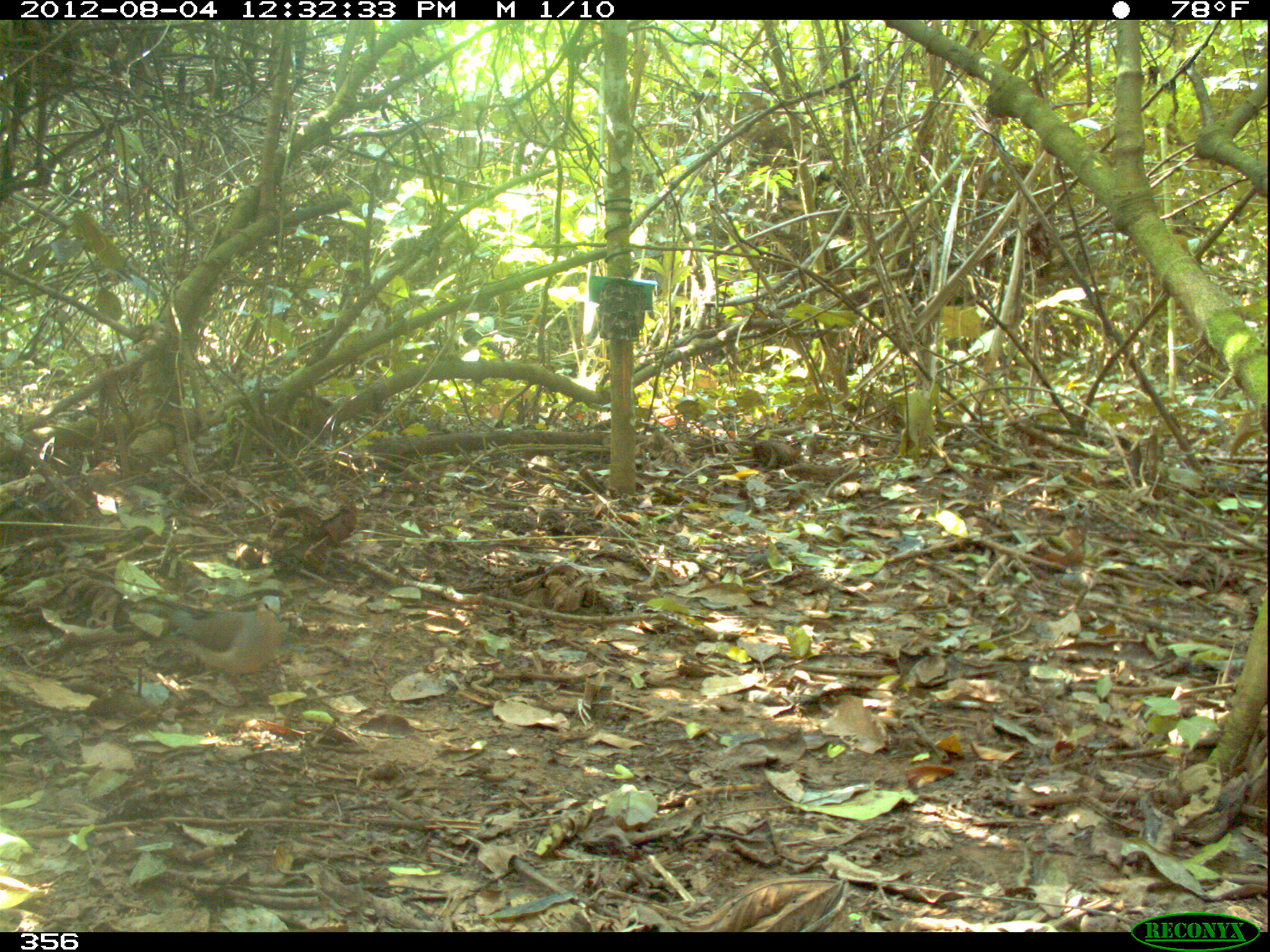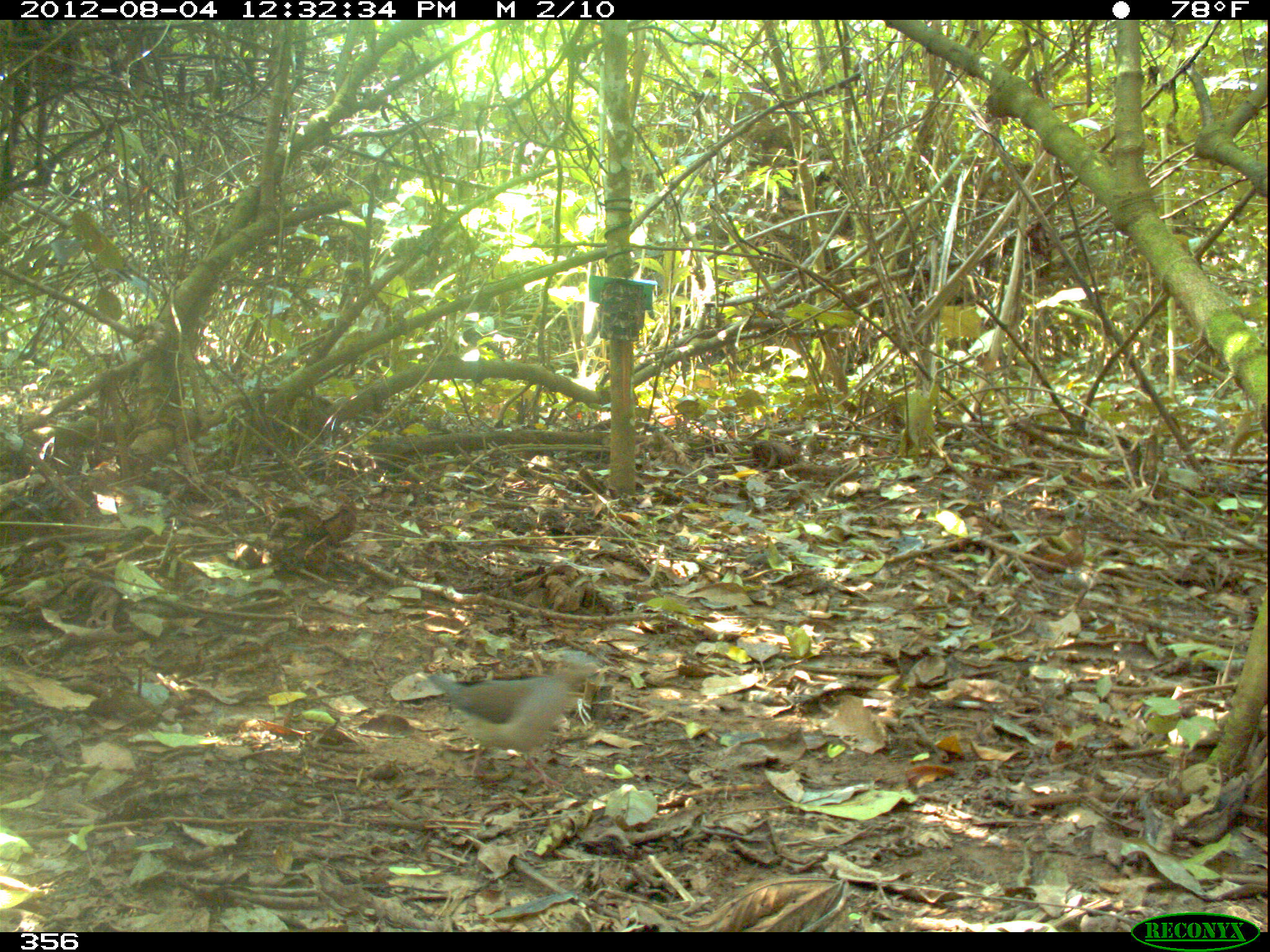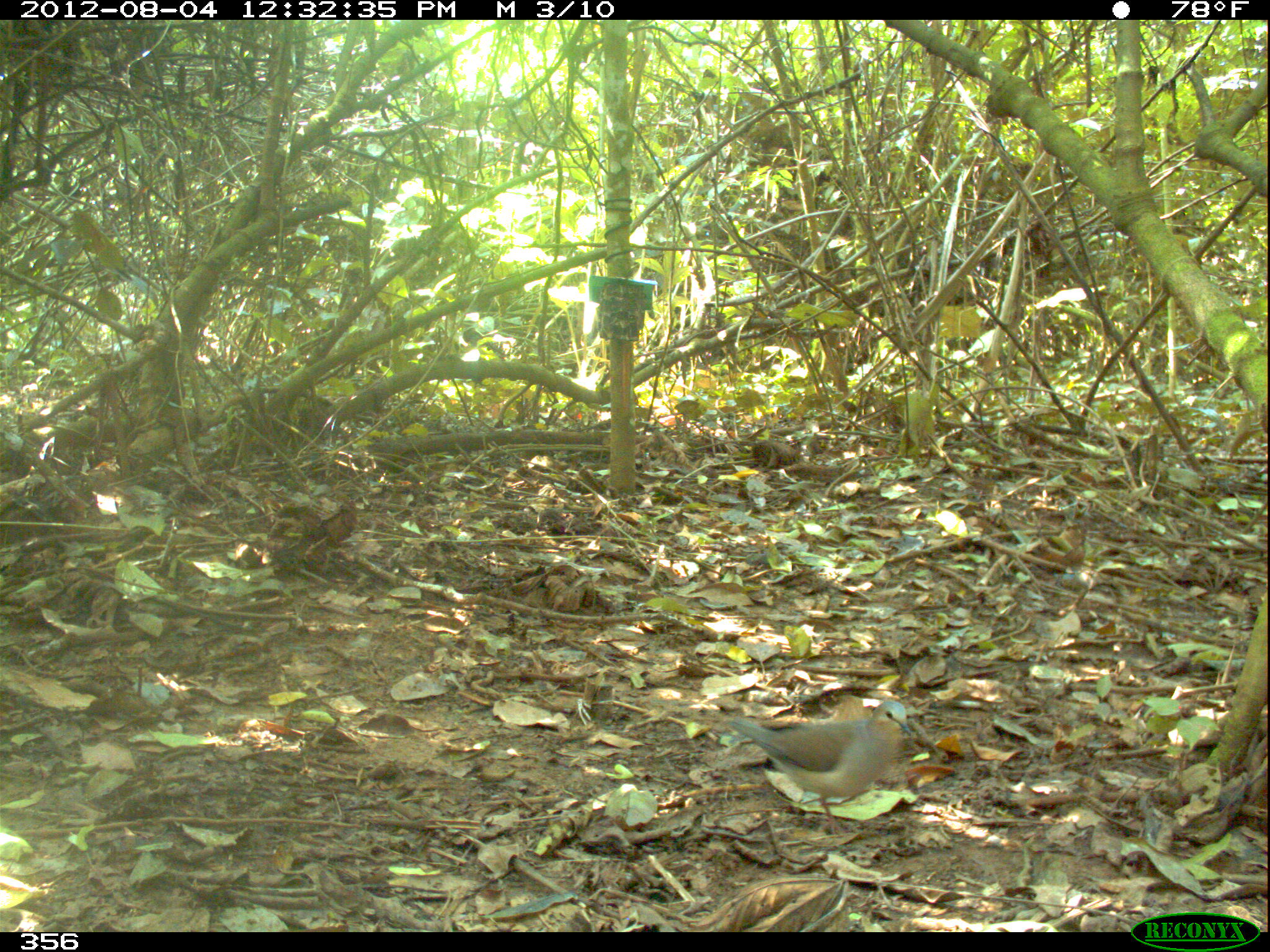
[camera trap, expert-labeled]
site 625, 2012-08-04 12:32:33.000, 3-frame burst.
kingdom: Animalia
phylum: Chordata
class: Aves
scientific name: Aves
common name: bird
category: unknown bird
Unknown bird (bird) (Aves).